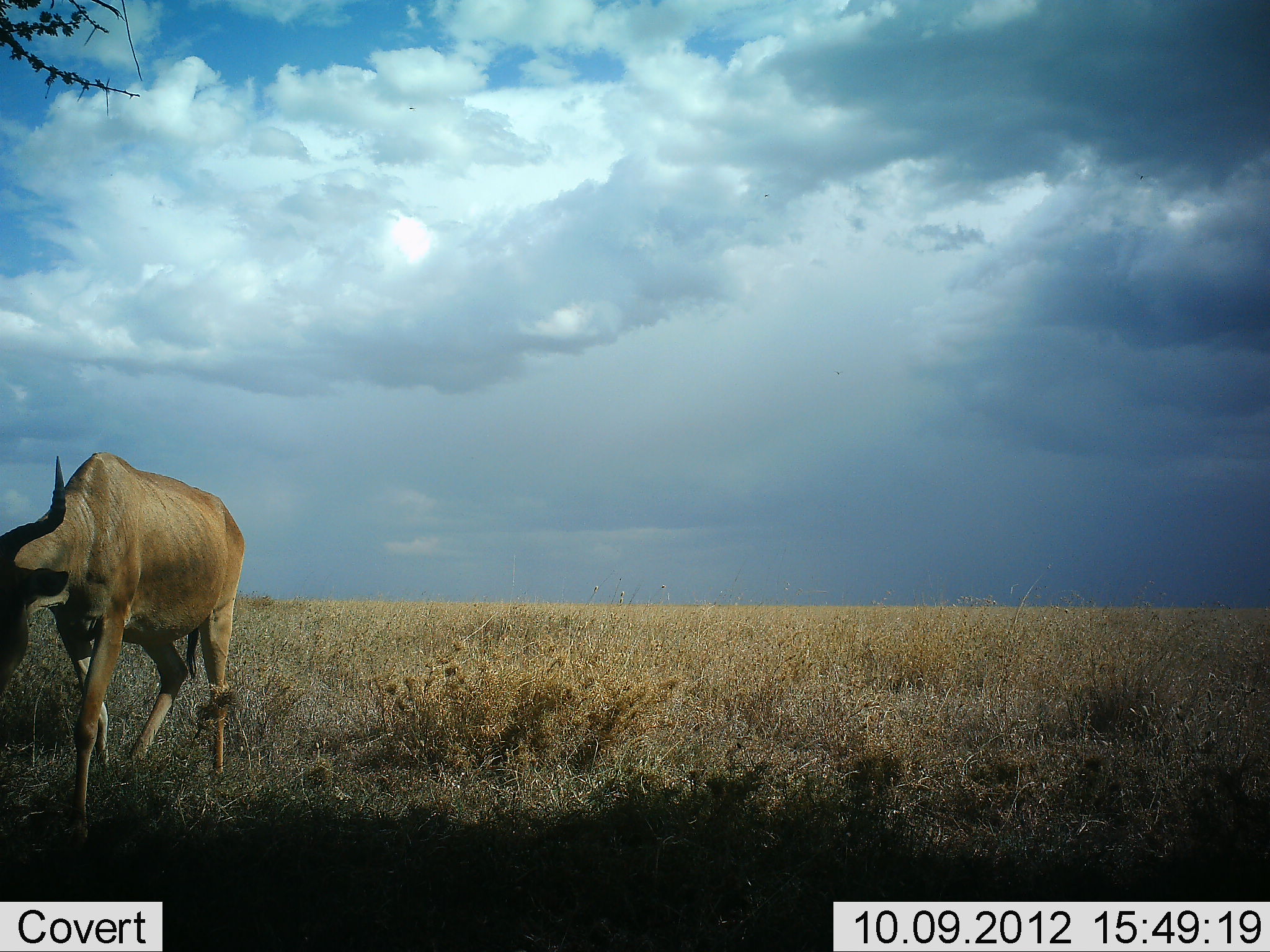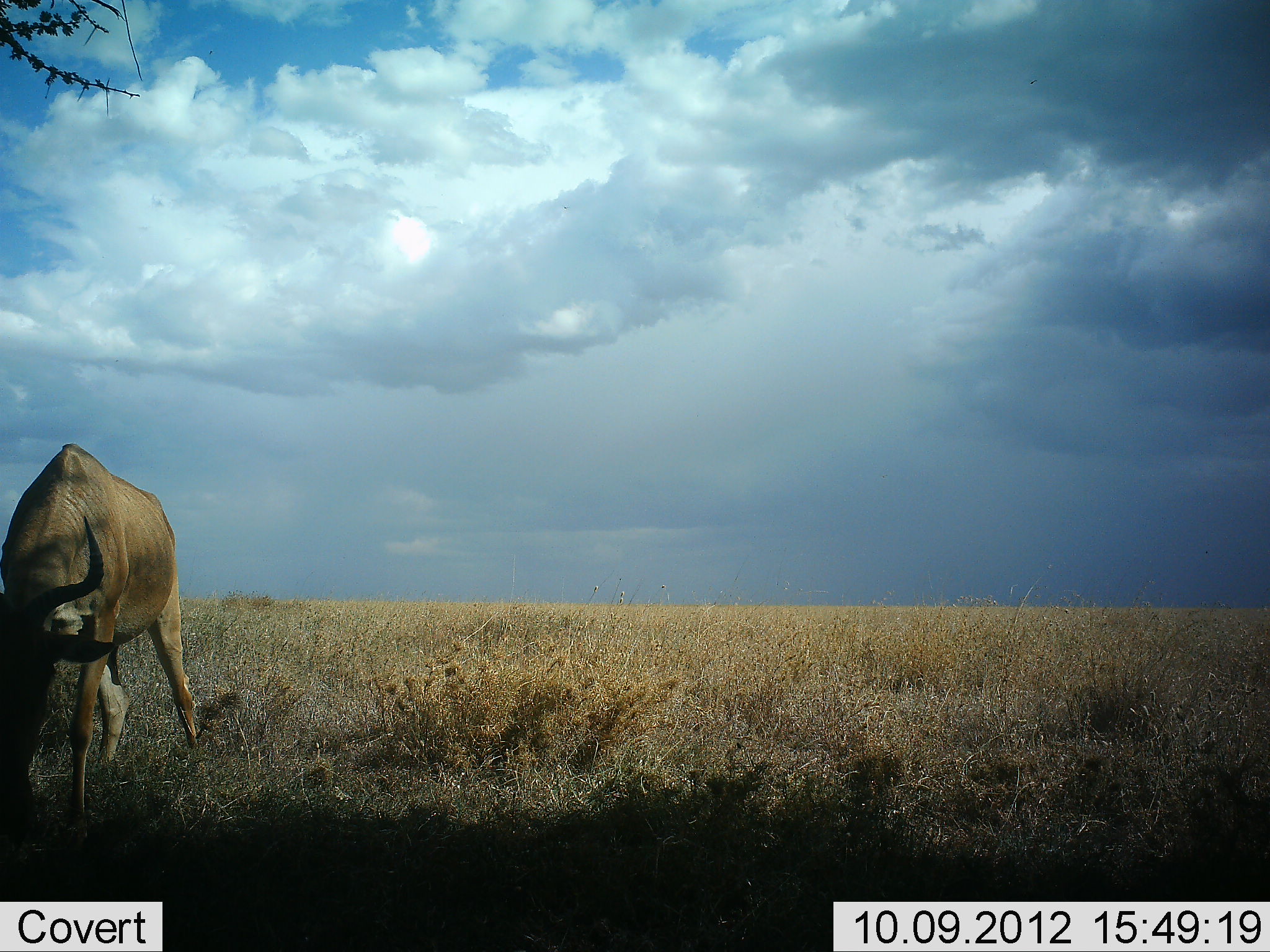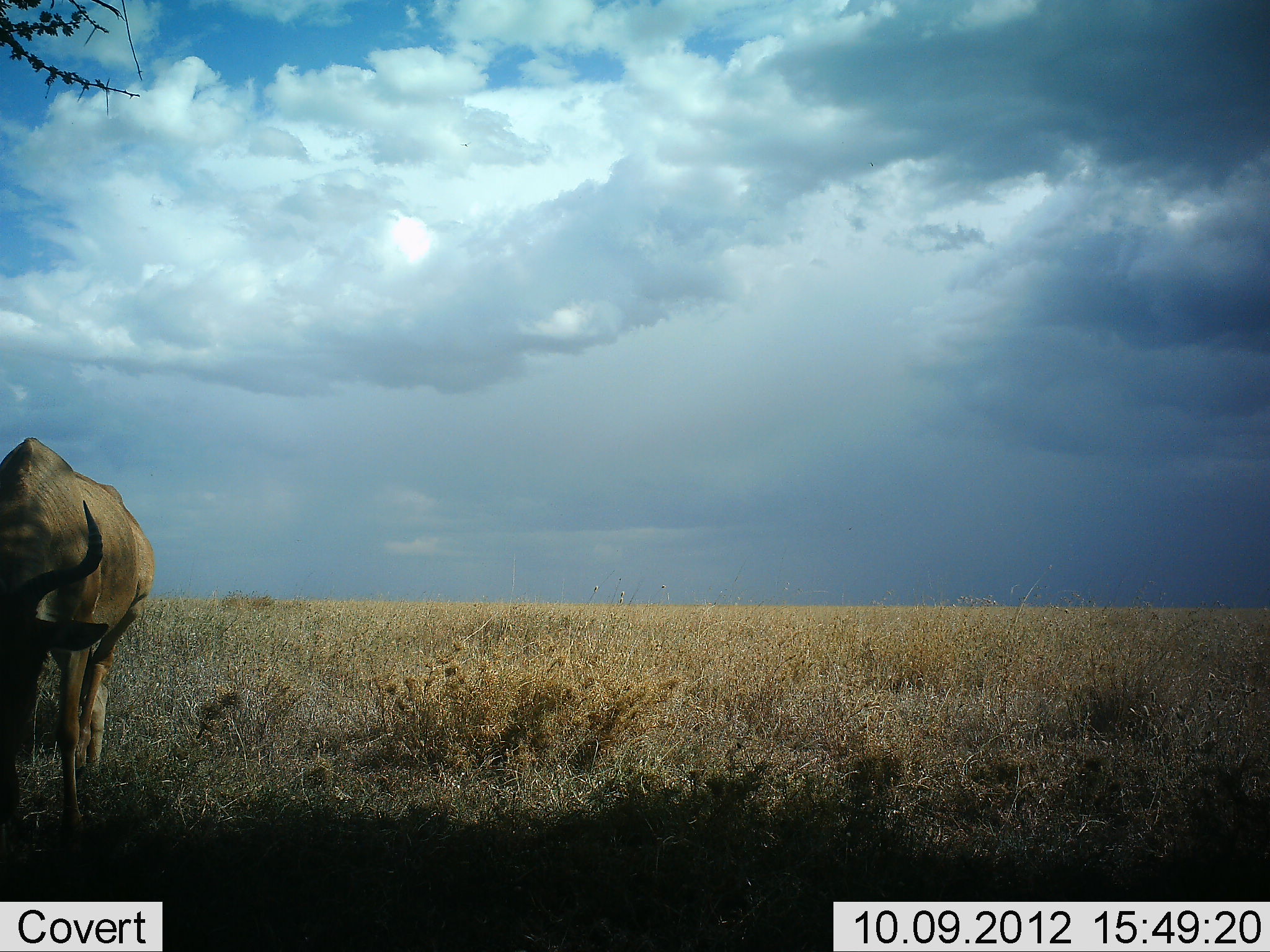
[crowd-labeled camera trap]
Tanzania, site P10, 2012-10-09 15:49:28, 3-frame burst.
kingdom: Animalia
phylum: Chordata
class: Mammalia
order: Artiodactyla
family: Bovidae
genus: Alcelaphus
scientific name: Alcelaphus buselaphus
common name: hartebeest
Hartebeest (Alcelaphus buselaphus), count 1. Behavior (volunteer vote fractions): standing 20%, resting 0%, moving 40%, interacting 0%. Young present (vote fraction): 0%. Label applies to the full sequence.